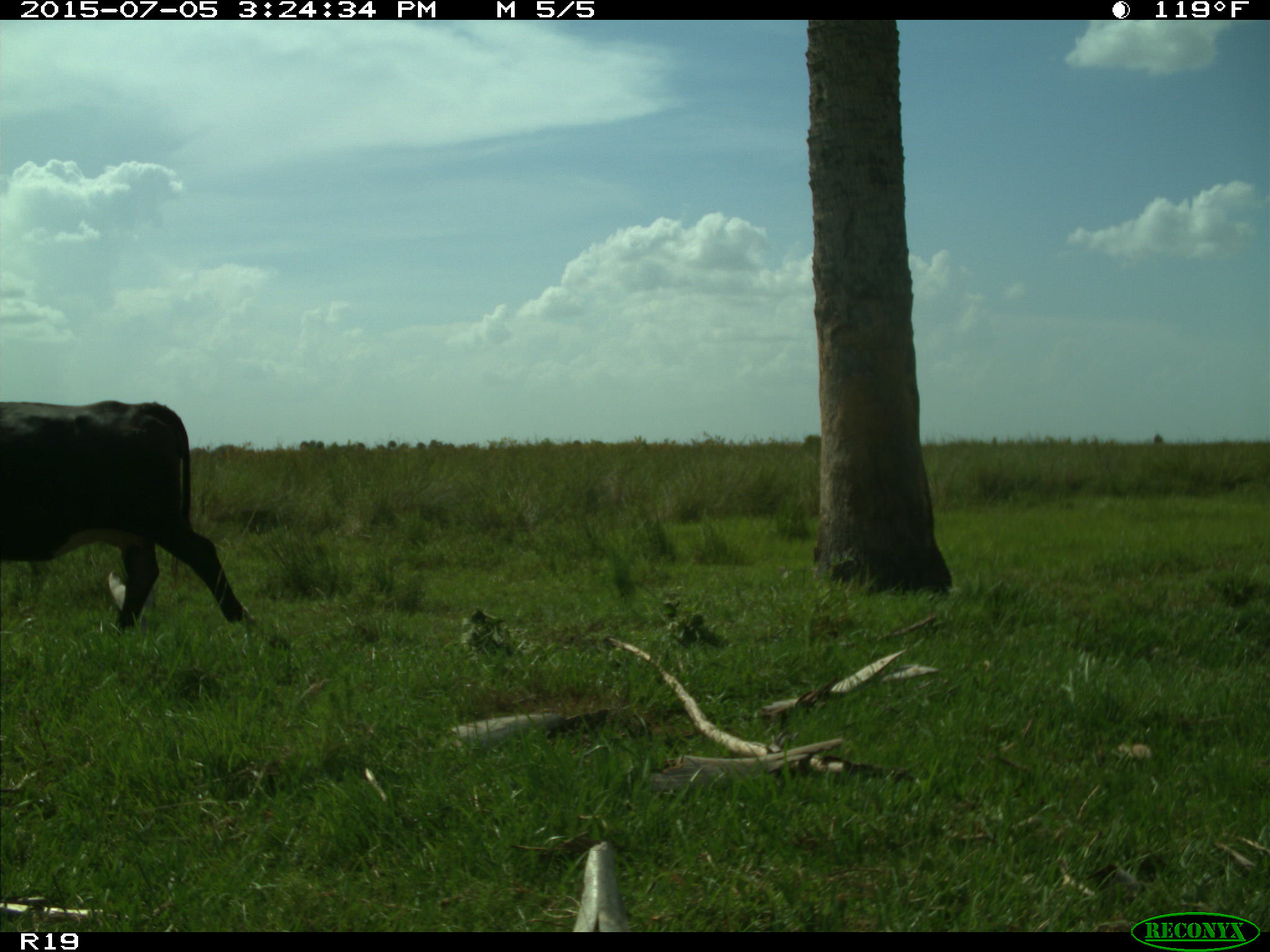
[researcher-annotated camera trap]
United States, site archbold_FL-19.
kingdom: Animalia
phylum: Chordata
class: Mammalia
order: Artiodactyla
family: Bovidae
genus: Bos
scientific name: Bos taurus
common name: domestic cow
Bos taurus (domestic cow).